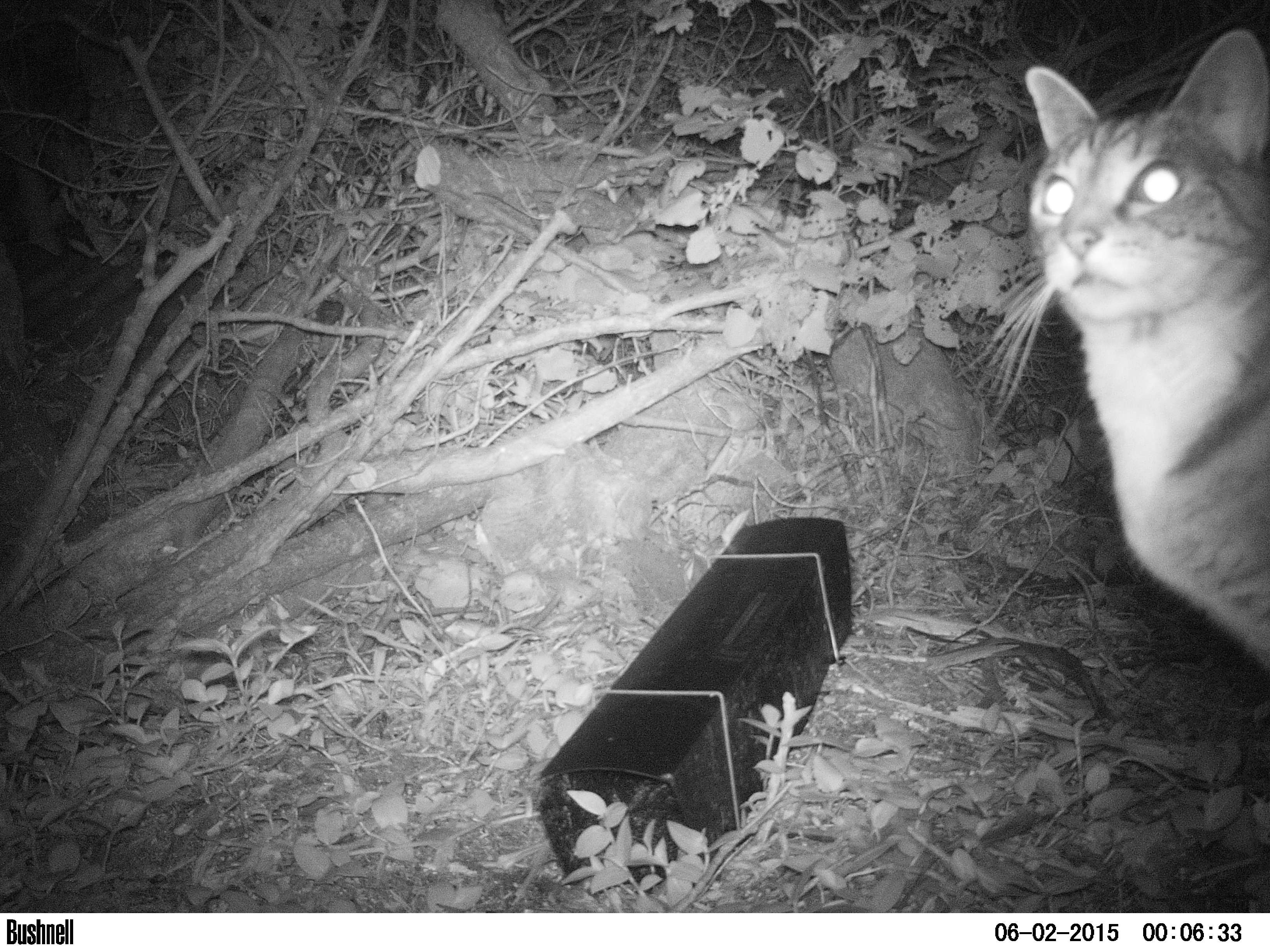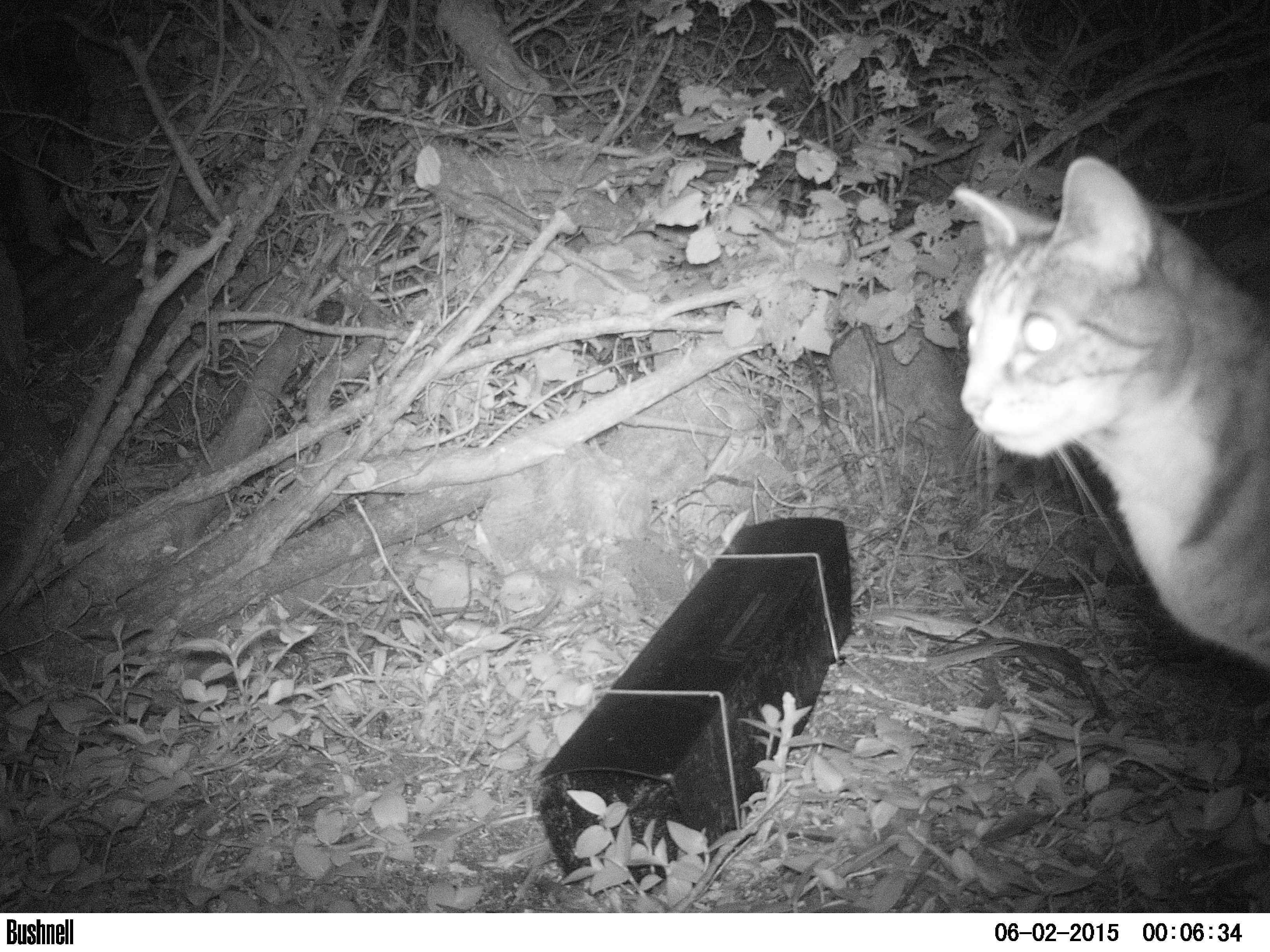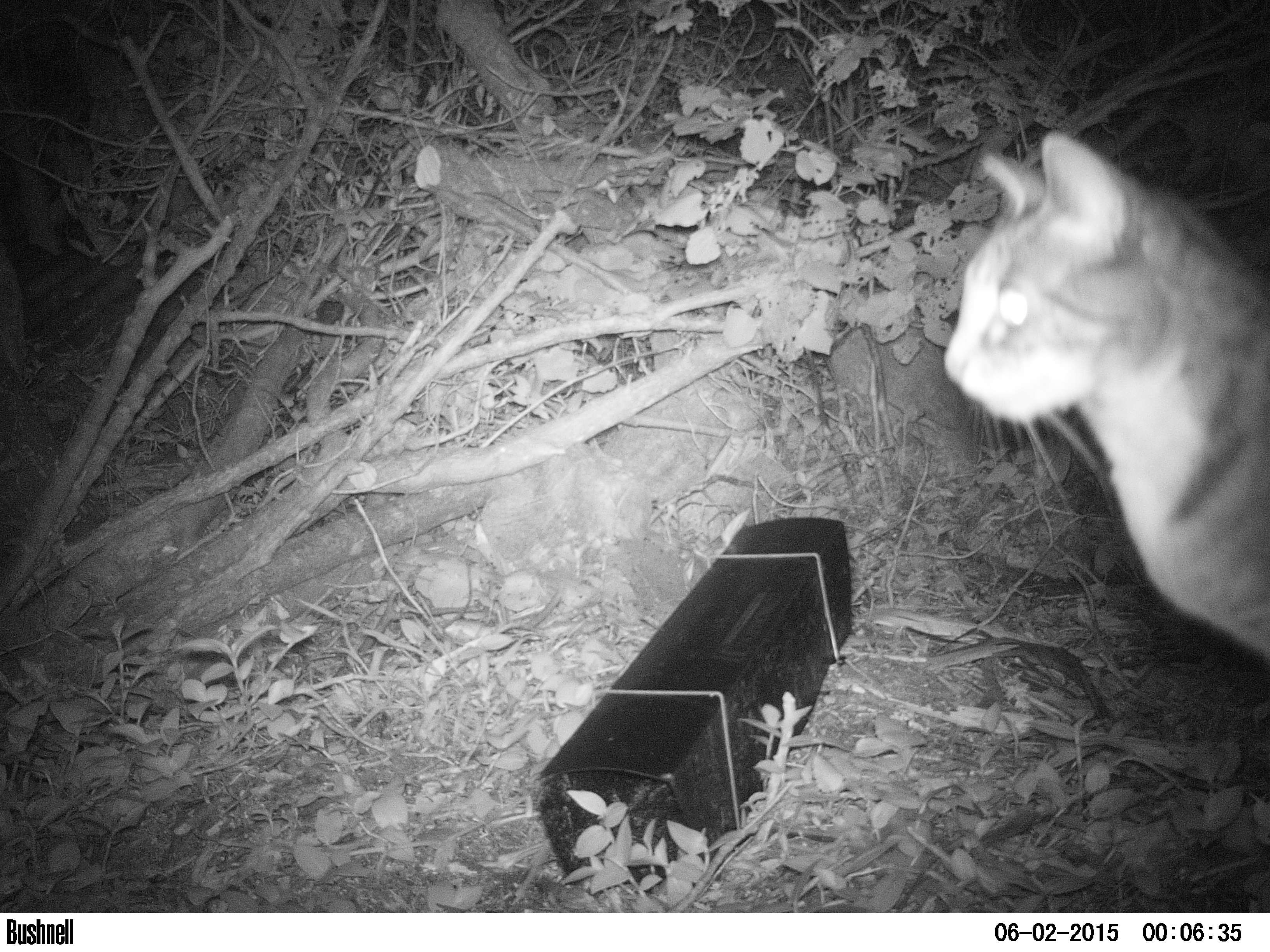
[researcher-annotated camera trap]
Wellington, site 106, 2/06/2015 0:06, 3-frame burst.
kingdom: Animalia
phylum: Chordata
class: Mammalia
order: Carnivora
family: Felidae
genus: Felis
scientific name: Felis catus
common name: cat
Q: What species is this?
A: Cat (Felis catus).